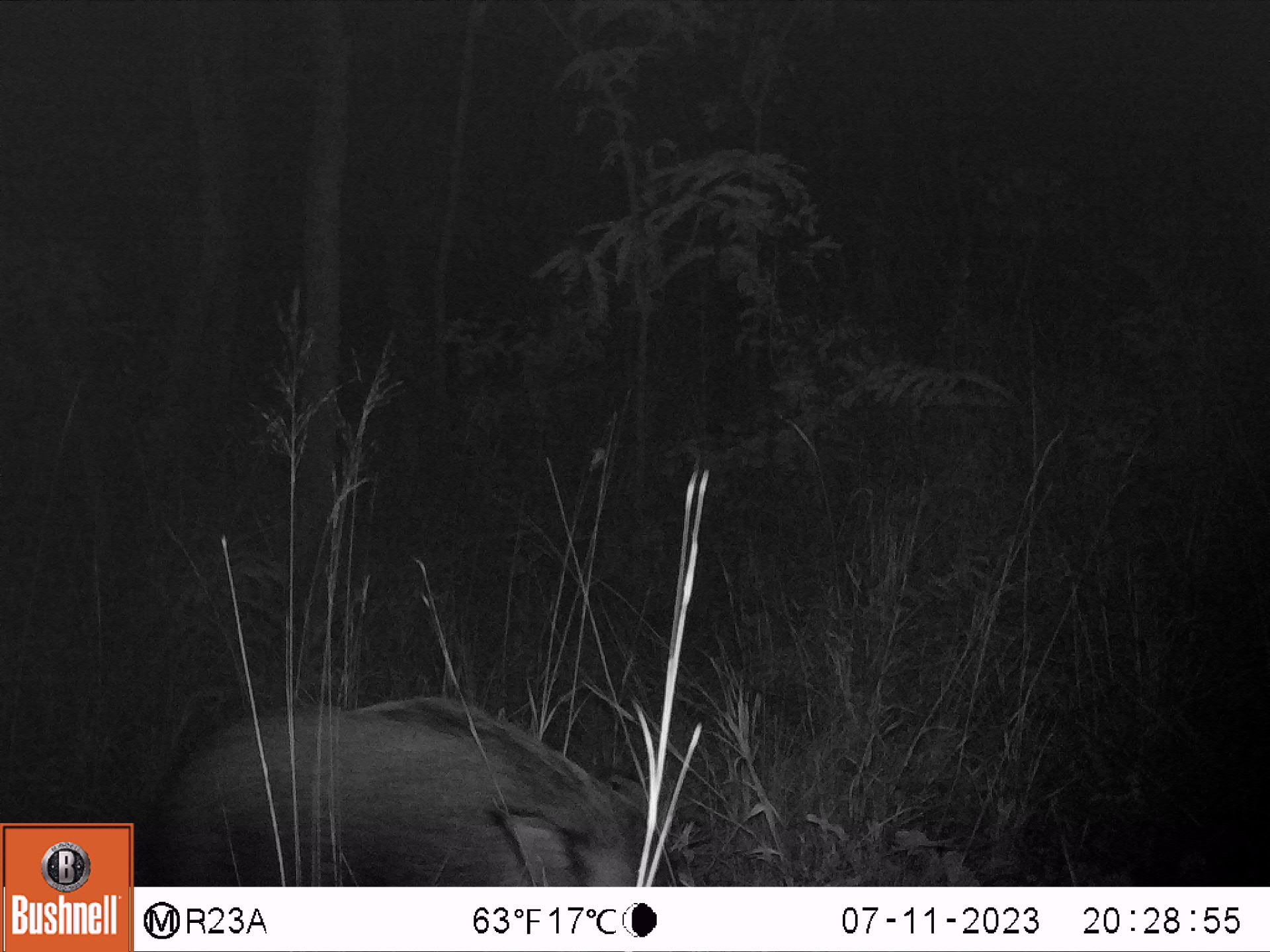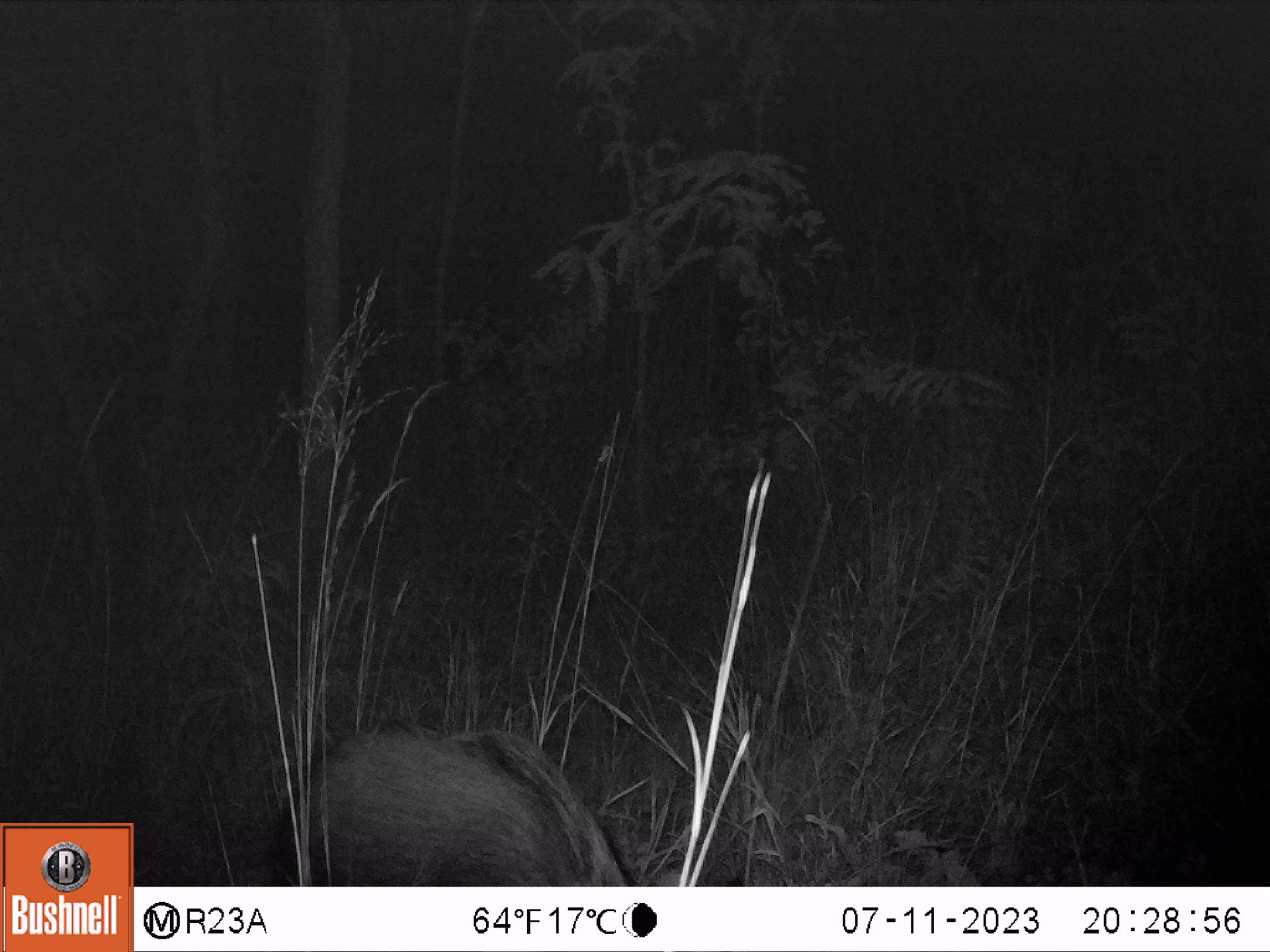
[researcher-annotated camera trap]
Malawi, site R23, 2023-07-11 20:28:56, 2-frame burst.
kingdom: Animalia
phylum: Chordata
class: Mammalia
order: Artiodactyla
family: Suidae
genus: Potamochoerus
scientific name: Potamochoerus larvatus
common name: bushpig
Bushpig (Potamochoerus larvatus), count 1.